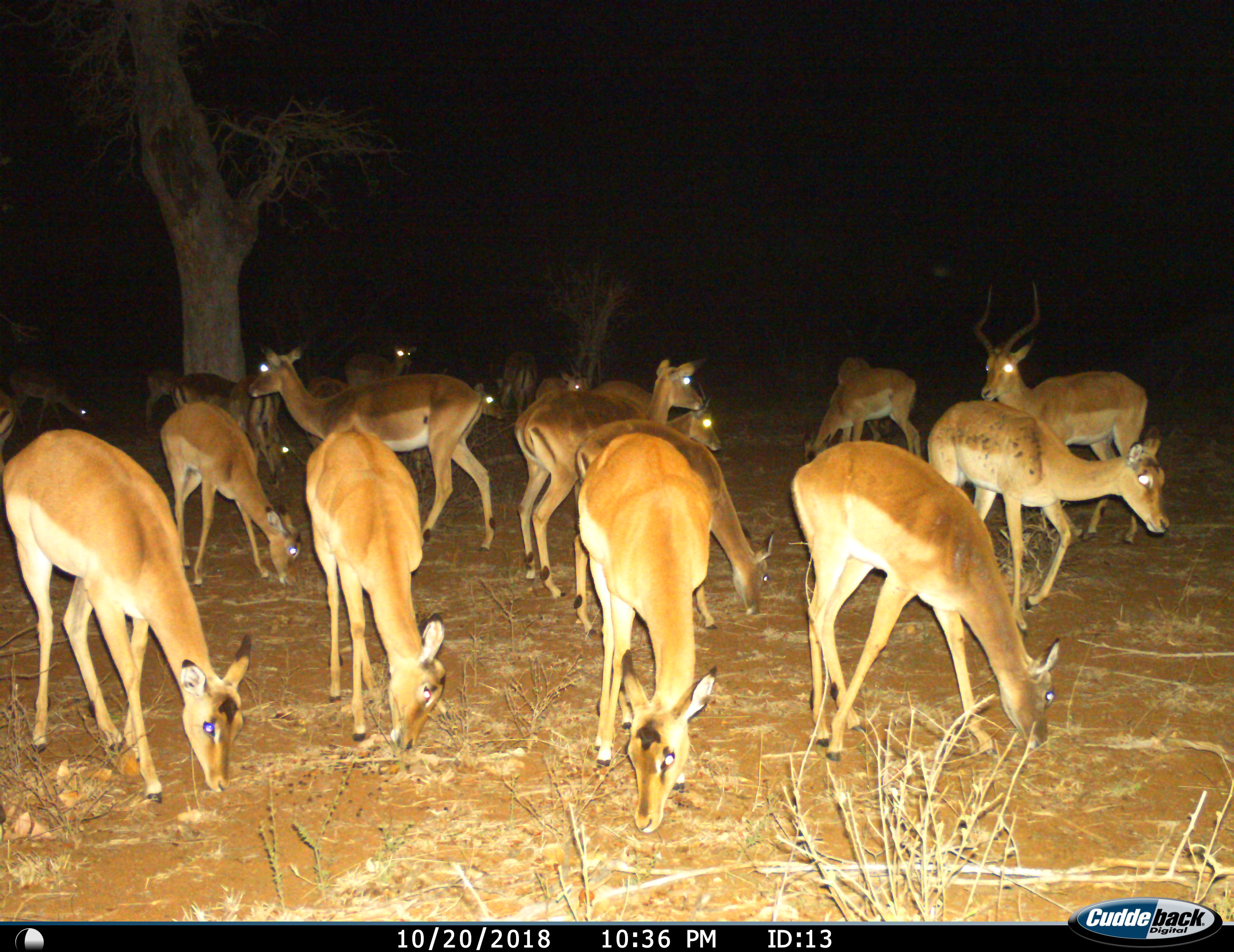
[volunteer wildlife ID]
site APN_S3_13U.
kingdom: Animalia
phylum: Chordata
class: Mammalia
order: Artiodactyla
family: Bovidae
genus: Aepyceros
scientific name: Aepyceros melampus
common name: impala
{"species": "impala (Aepyceros melampus)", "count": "11-50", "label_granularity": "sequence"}